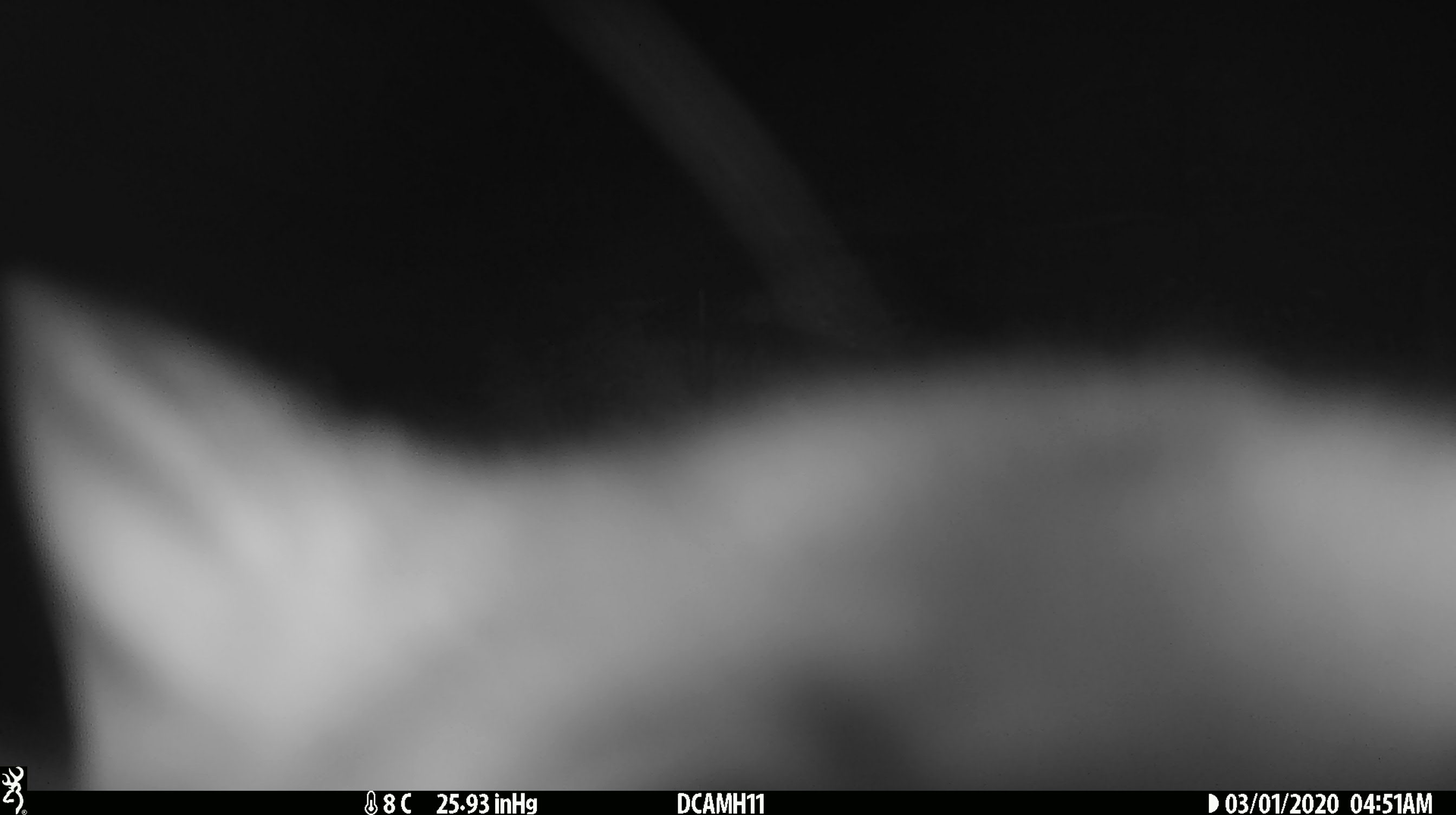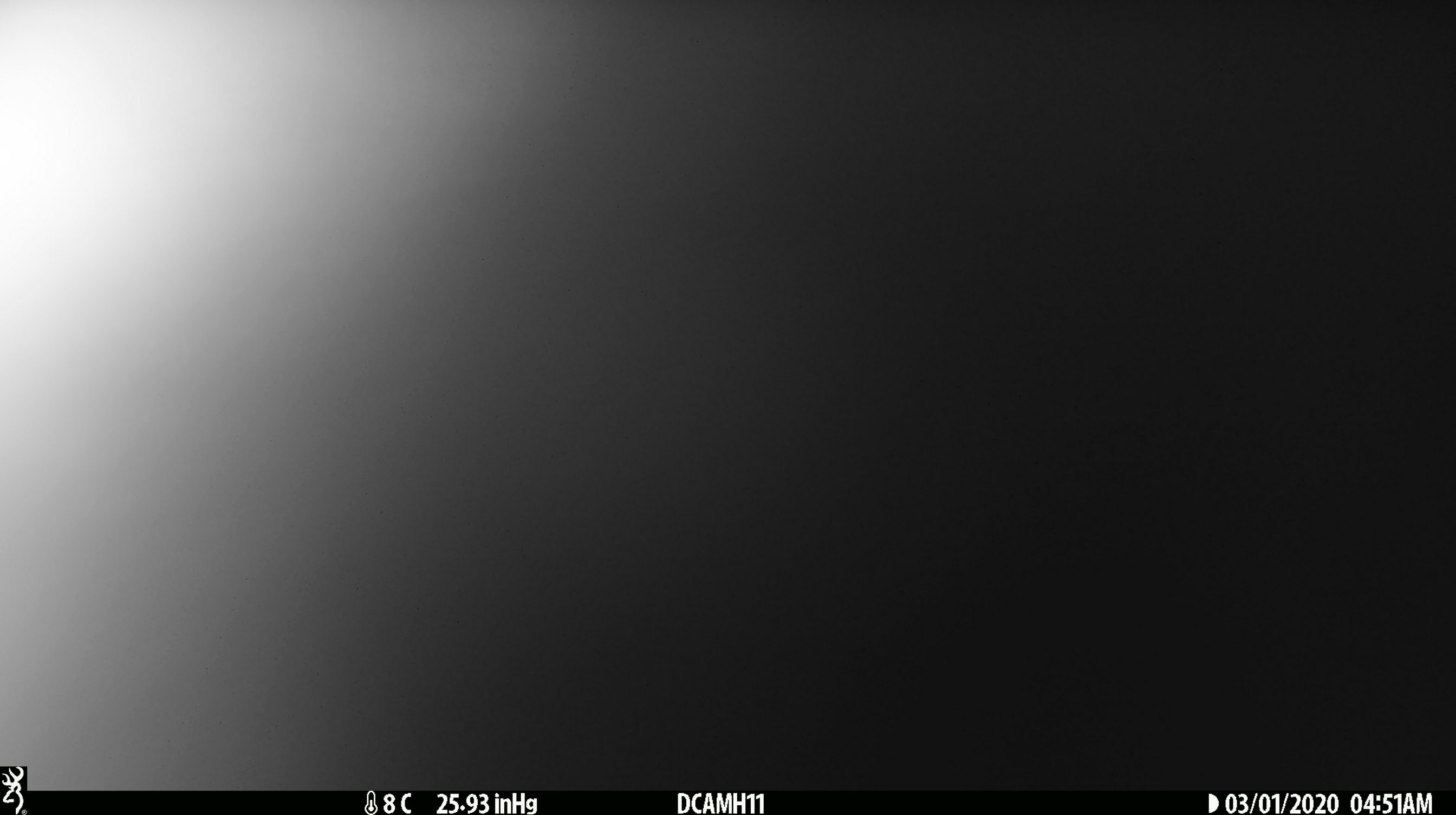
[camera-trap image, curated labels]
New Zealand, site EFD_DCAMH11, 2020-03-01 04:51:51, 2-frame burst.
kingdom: Animalia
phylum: Chordata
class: Mammalia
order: Diprotodontia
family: Phalangeridae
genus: Trichosurus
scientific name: Trichosurus vulpecula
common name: common brushtail possum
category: possum